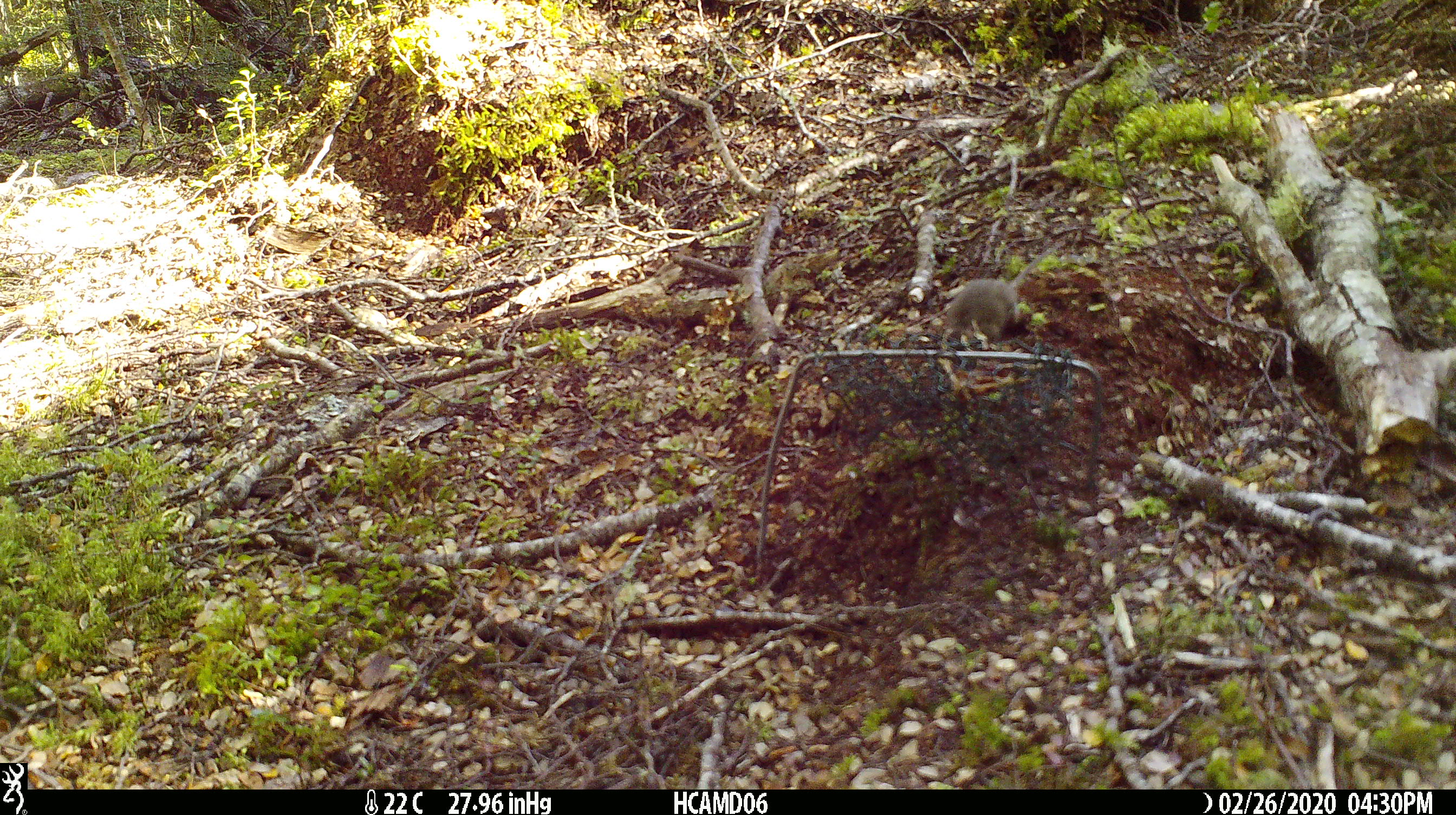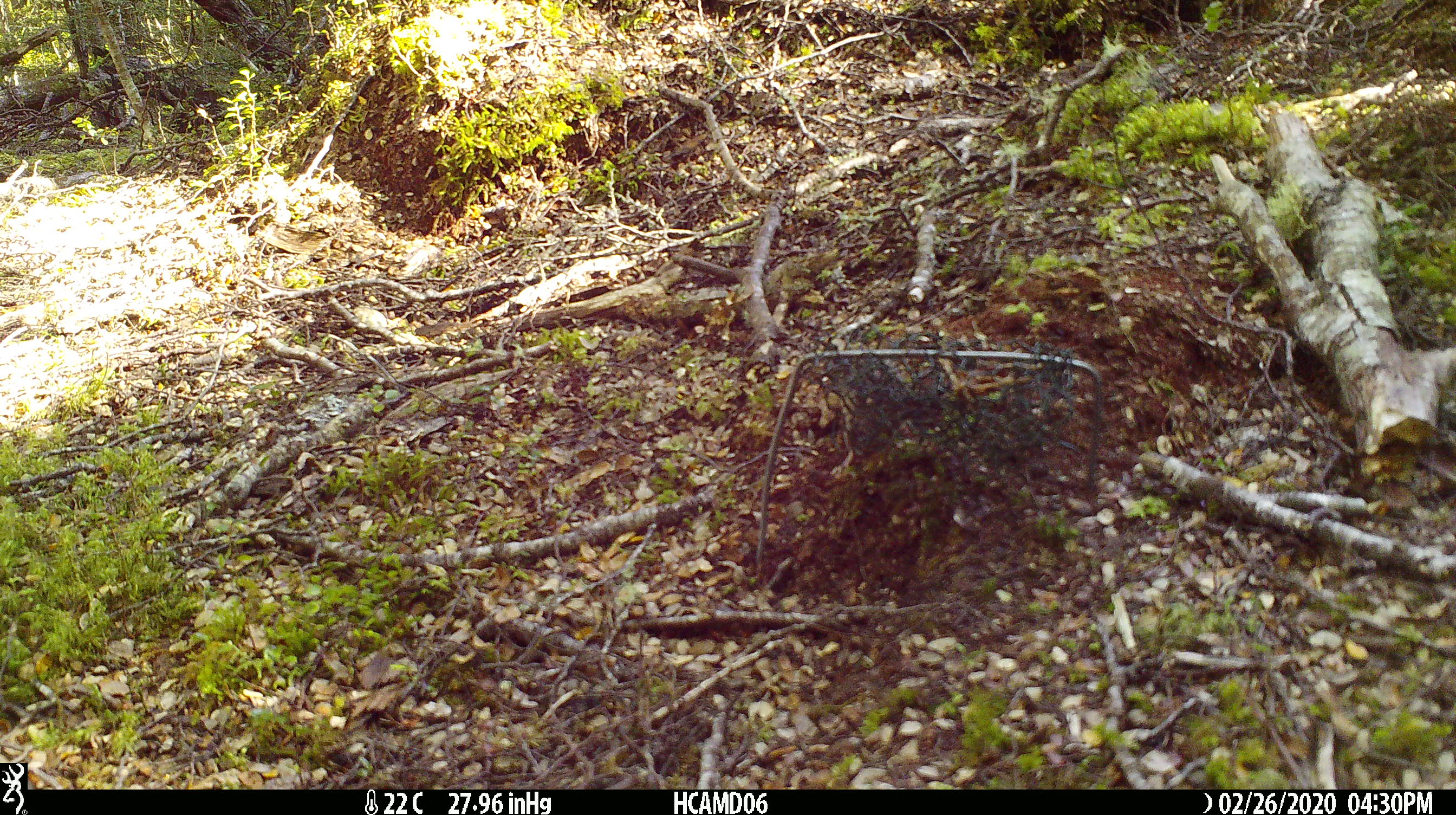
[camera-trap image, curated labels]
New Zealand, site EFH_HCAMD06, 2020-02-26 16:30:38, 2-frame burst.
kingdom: Animalia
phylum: Chordata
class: Mammalia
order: Rodentia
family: Muridae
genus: Mus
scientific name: Mus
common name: mouse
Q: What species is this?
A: Mouse (Mus).